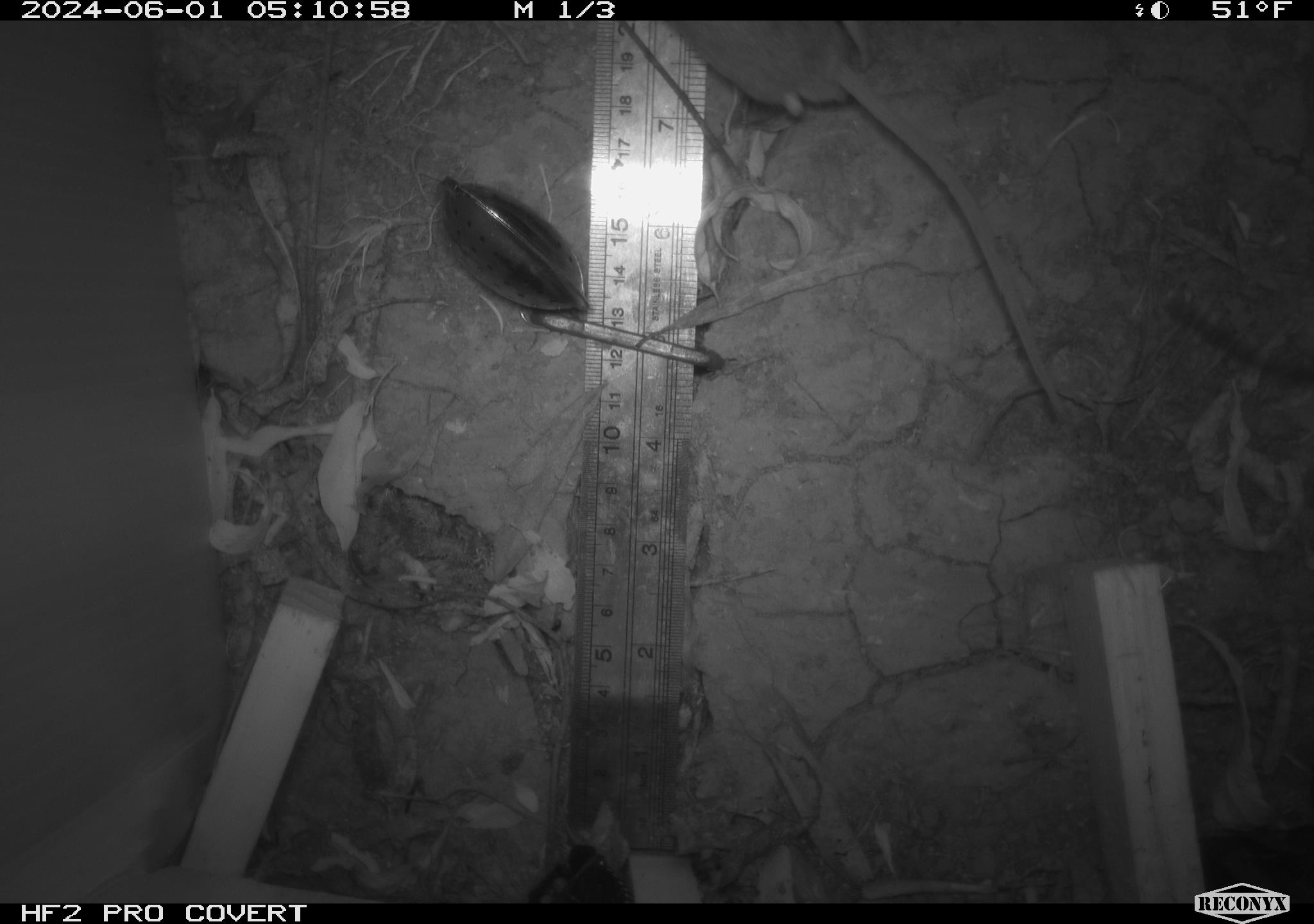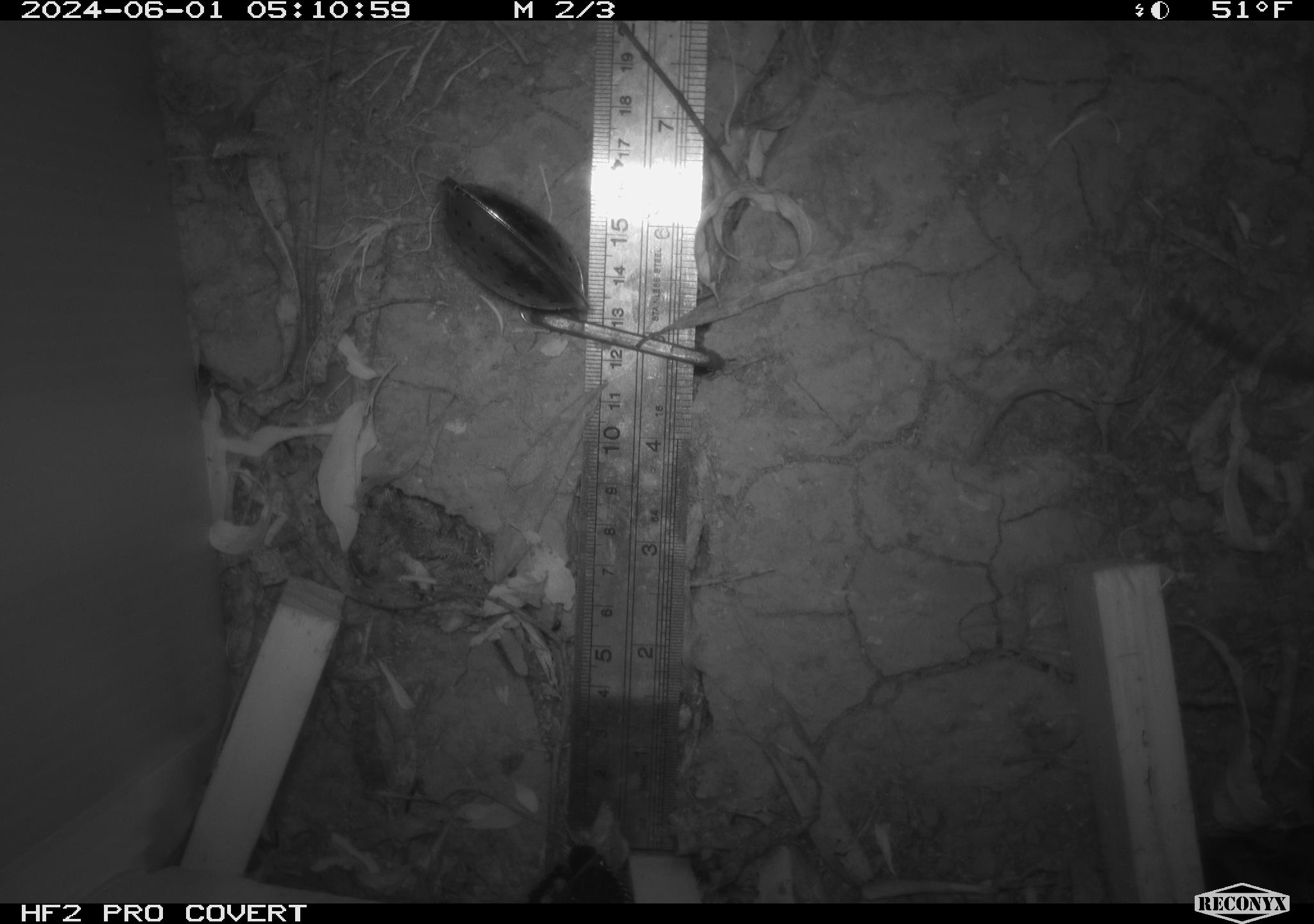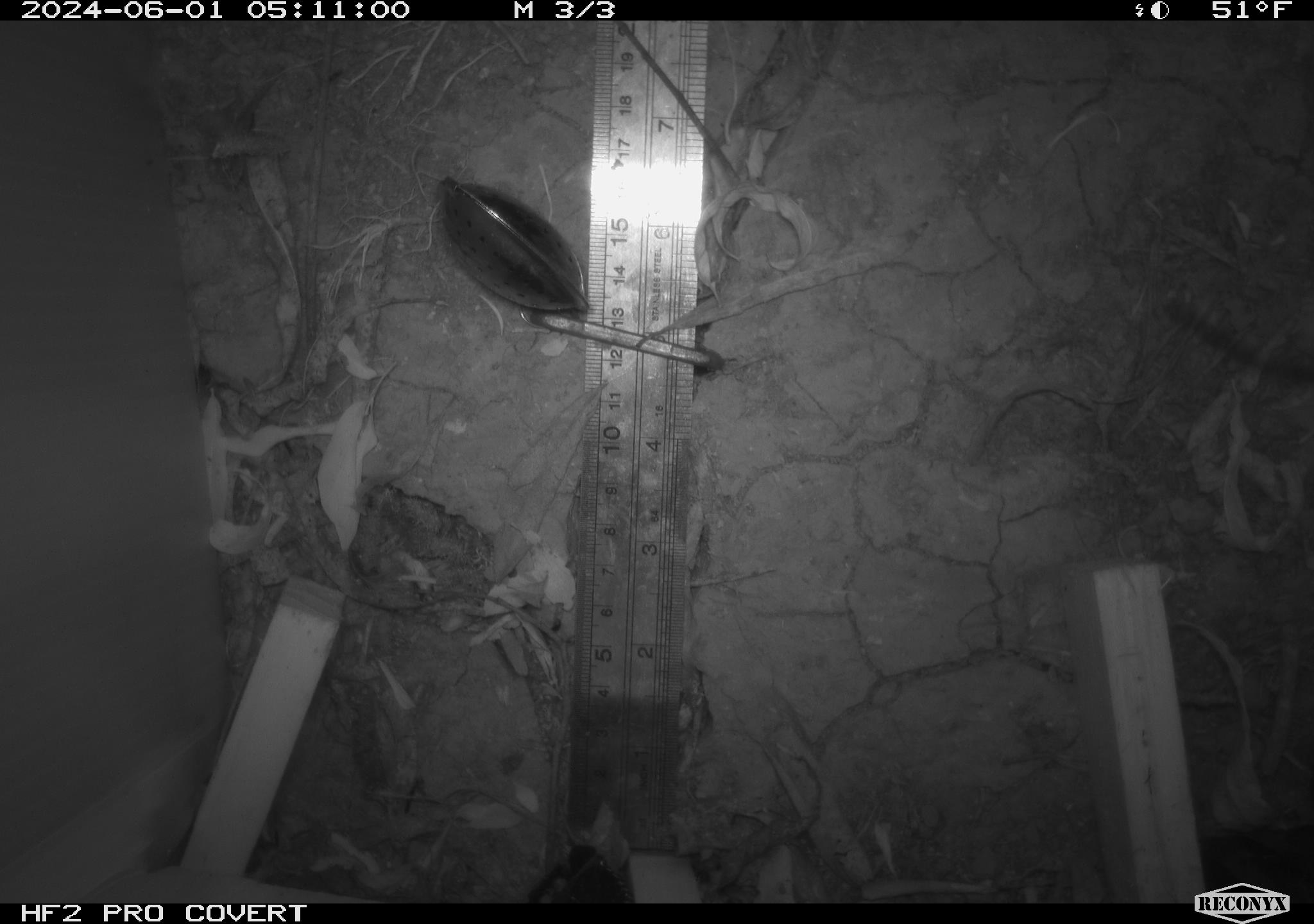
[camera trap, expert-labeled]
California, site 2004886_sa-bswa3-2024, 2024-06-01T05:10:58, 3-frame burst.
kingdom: Animalia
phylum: Chordata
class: Mammalia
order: Rodentia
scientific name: Rodentia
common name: mouse species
Mouse species (Rodentia).